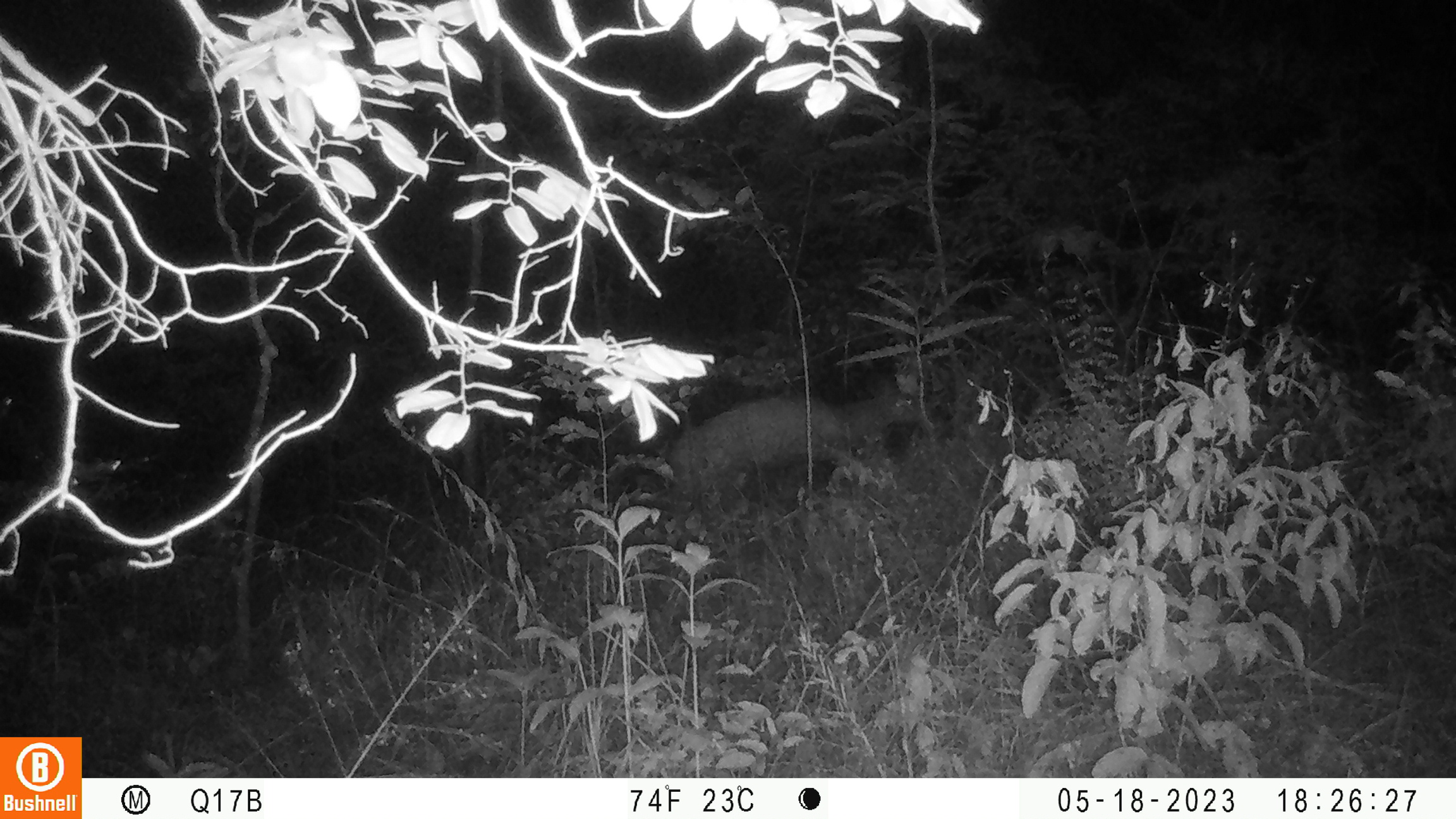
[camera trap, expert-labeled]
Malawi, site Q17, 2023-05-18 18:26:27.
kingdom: Animalia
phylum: Chordata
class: Mammalia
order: Artiodactyla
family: Bovidae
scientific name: Antilopinae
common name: small antelope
Small antelope (Antilopinae), count 1.